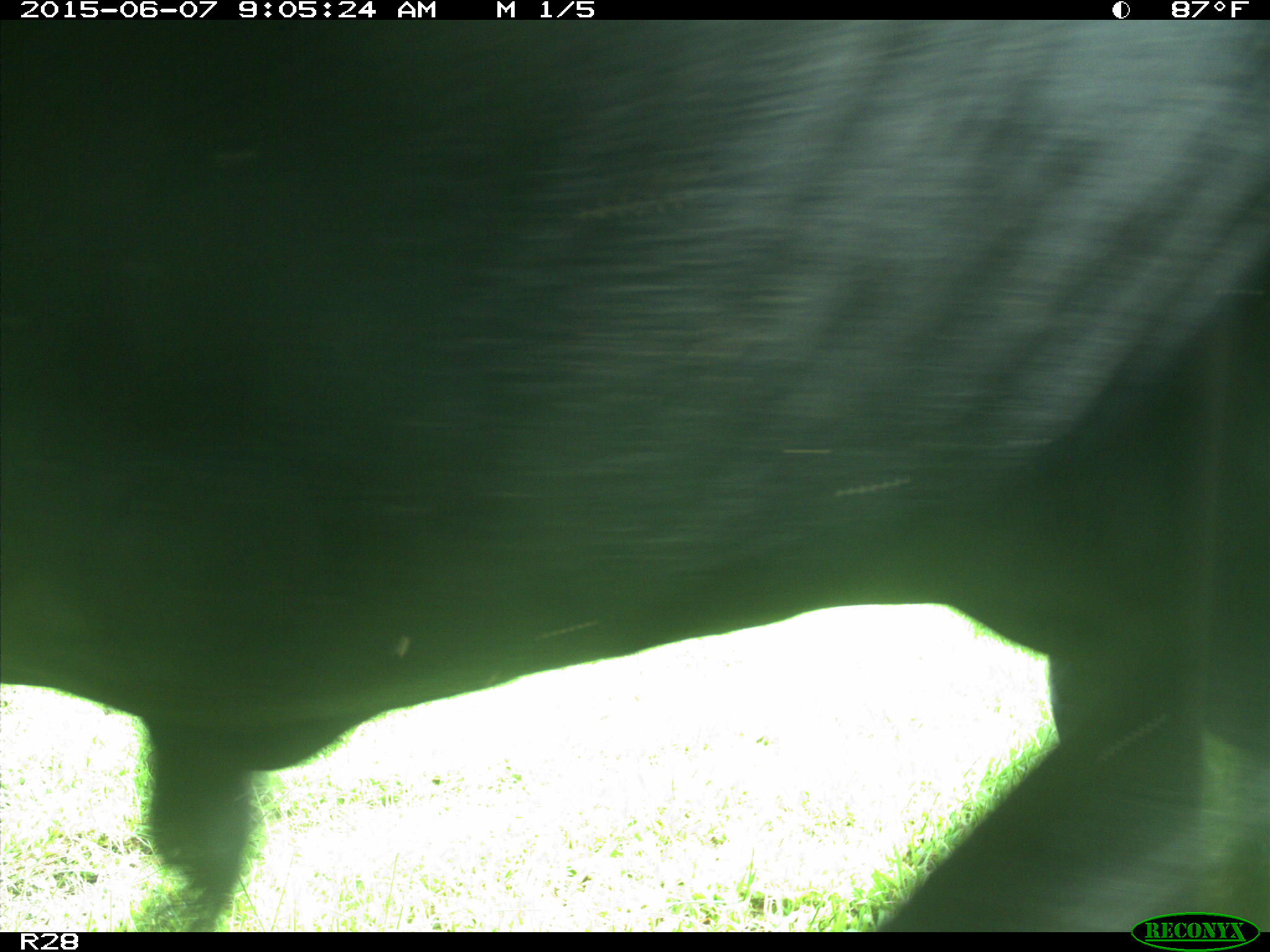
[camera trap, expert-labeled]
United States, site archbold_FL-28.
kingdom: Animalia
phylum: Chordata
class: Mammalia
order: Artiodactyla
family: Bovidae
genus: Bos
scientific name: Bos taurus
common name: domestic cow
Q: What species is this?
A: Bos taurus (domestic cow).